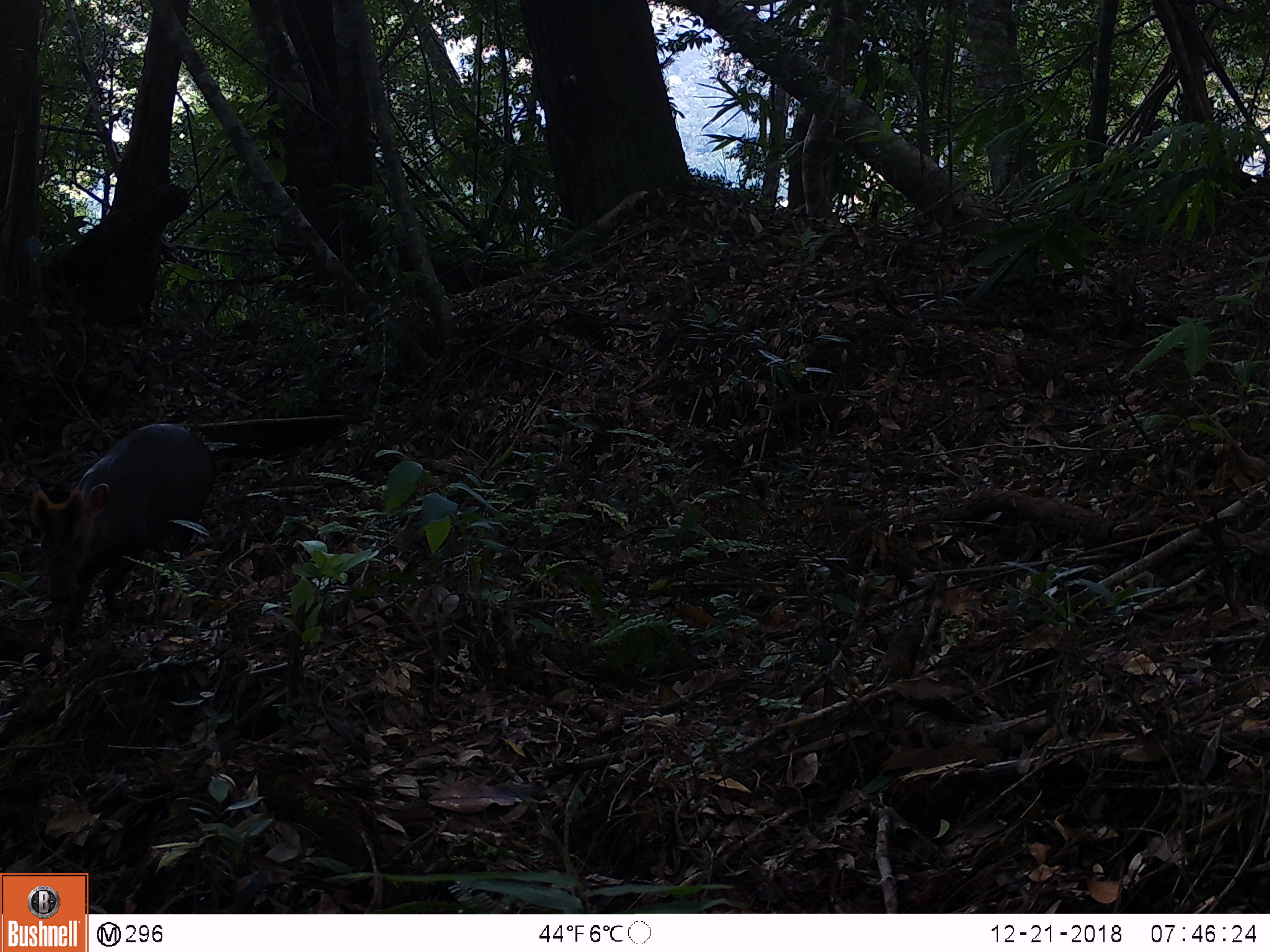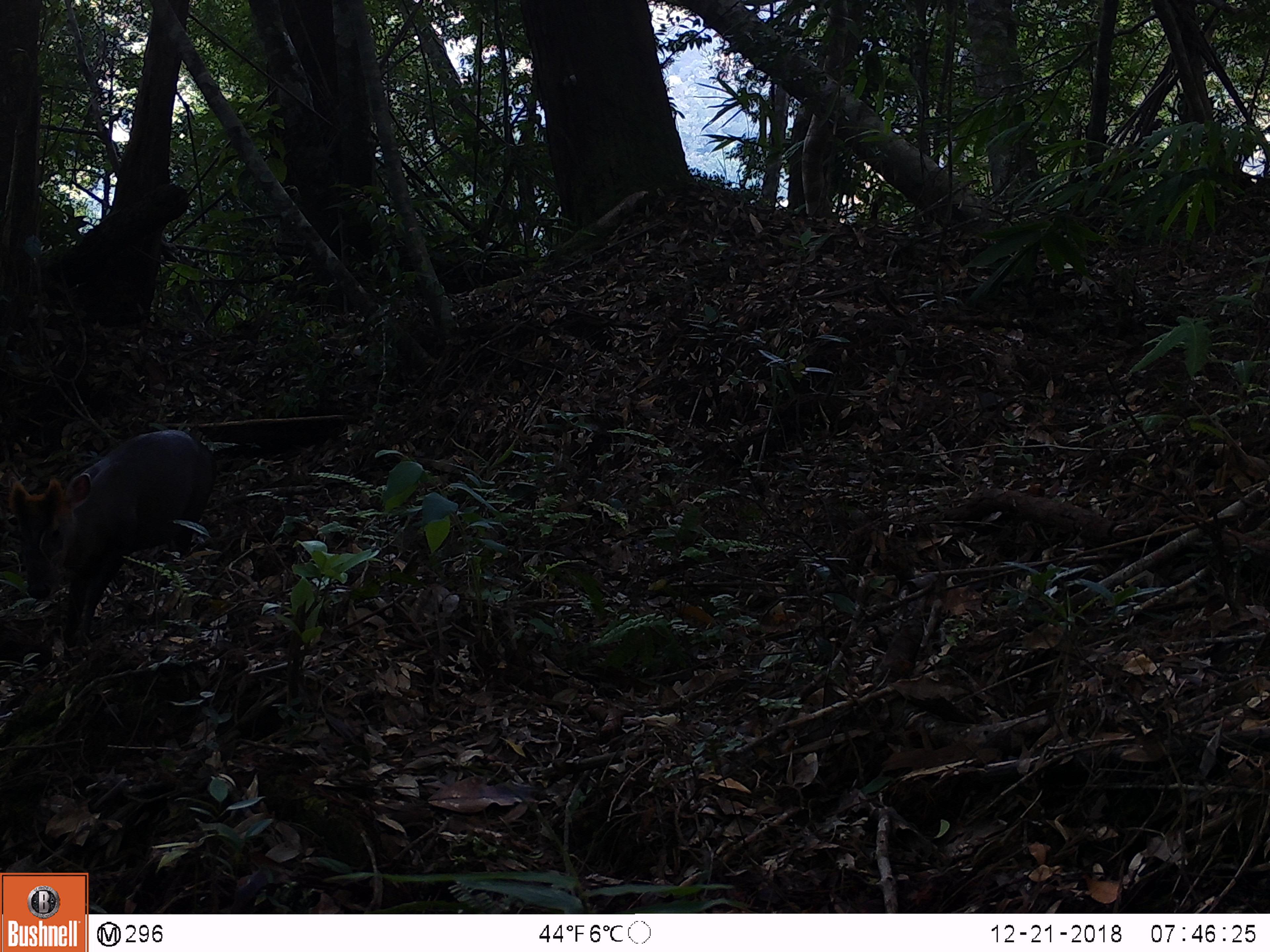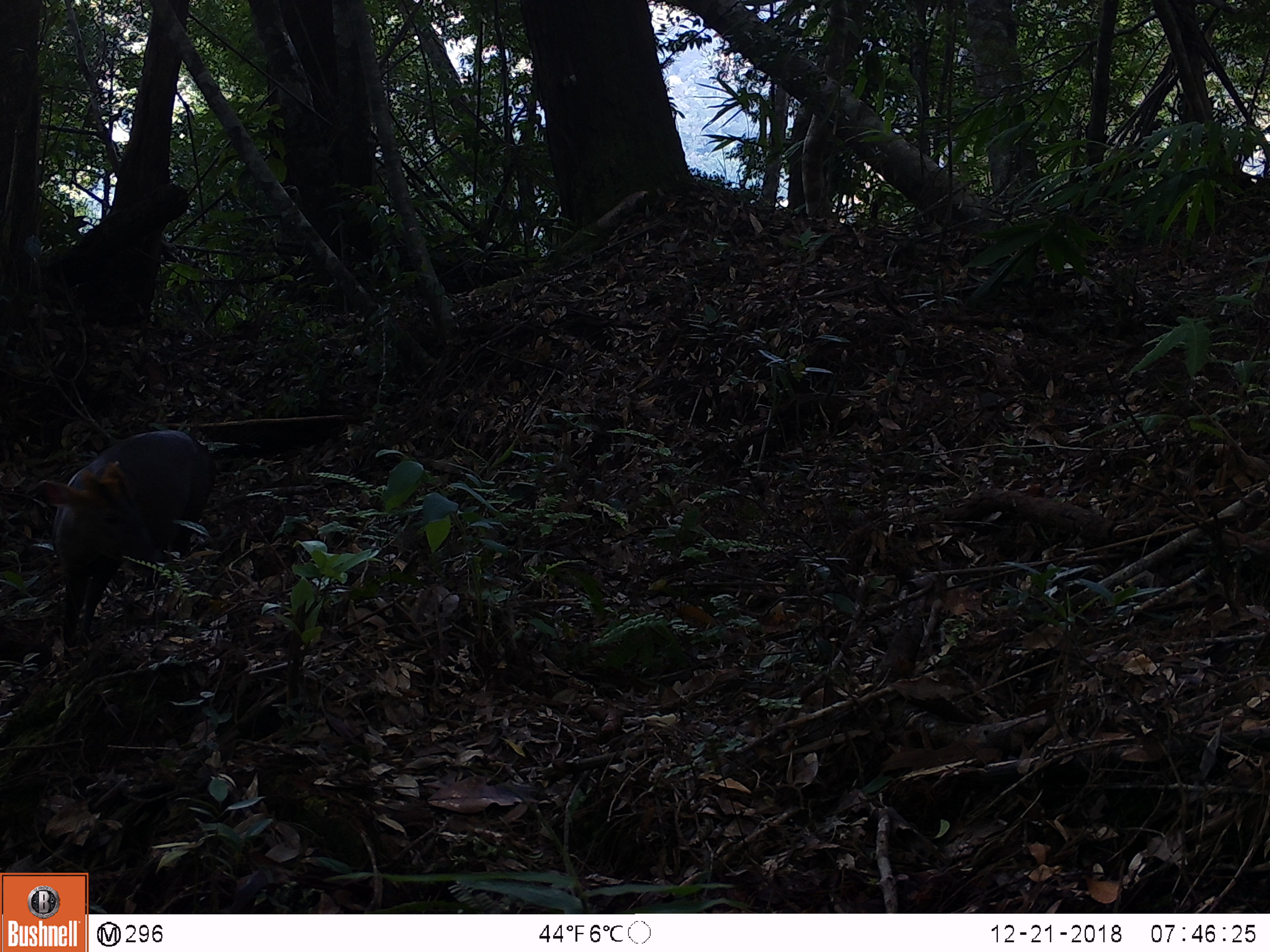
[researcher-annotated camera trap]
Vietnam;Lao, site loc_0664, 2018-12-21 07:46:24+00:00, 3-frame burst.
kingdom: Animalia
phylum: Chordata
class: Mammalia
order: Artiodactyla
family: Cervidae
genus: Muntiacus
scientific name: Muntiacus rooseveltorum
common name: roosevelt's muntjac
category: roosevelts muntjac group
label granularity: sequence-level